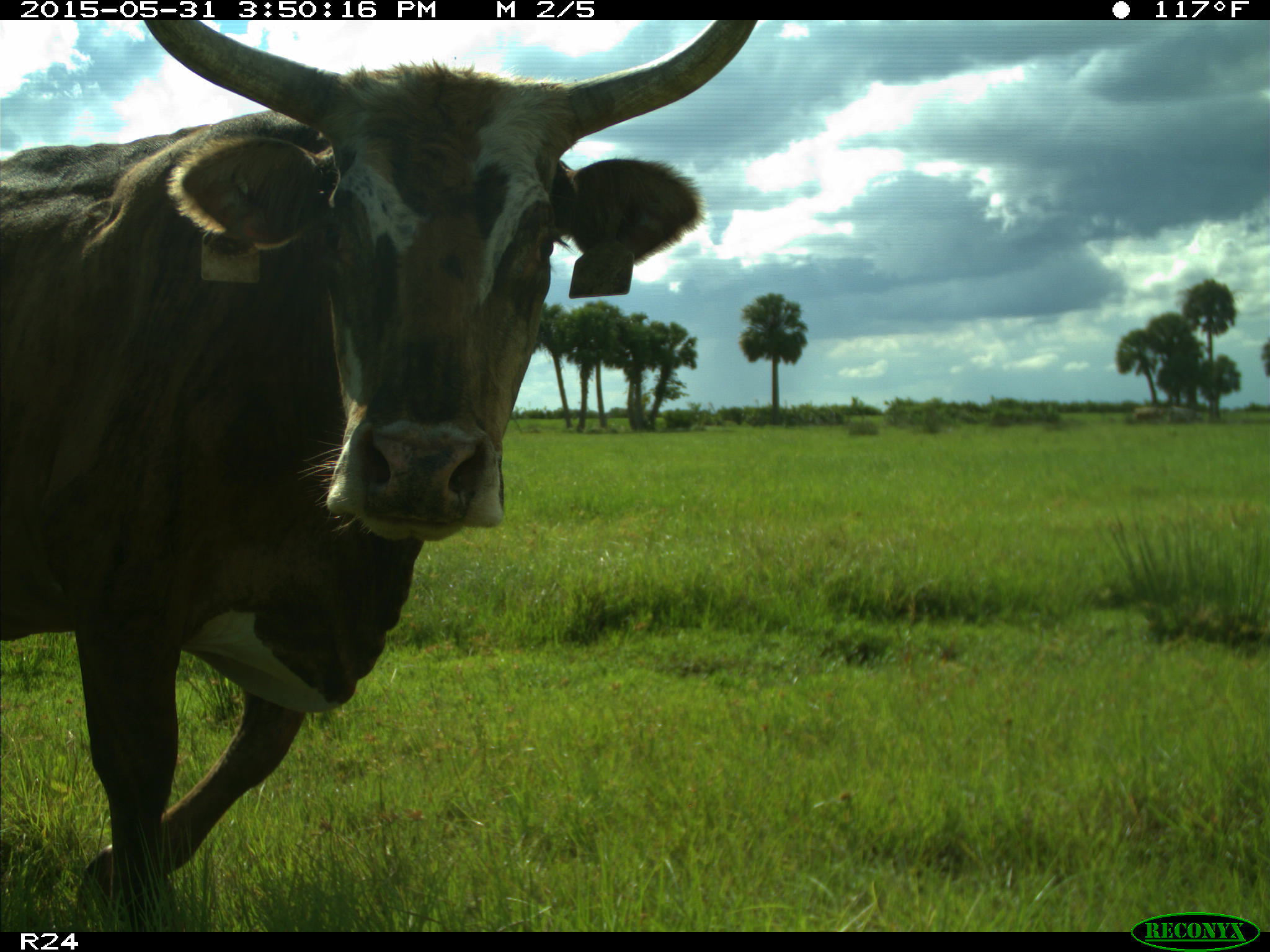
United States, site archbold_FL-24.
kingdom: Animalia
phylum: Chordata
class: Mammalia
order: Artiodactyla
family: Bovidae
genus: Bos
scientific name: Bos taurus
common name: domestic cow